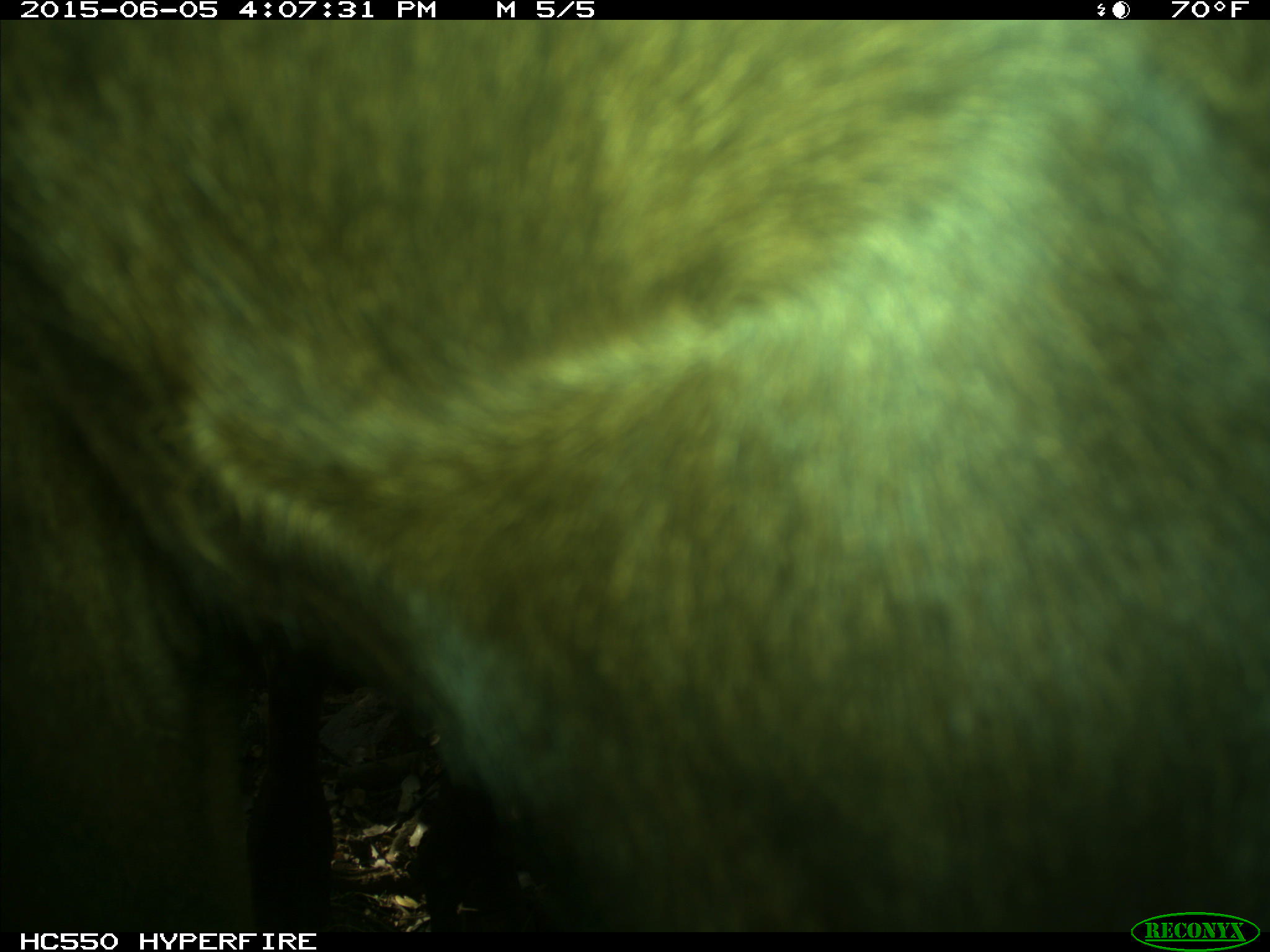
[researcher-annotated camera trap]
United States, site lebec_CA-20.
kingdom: Animalia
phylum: Chordata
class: Mammalia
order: Artiodactyla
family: Bovidae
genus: Bos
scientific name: Bos taurus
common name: domestic cow